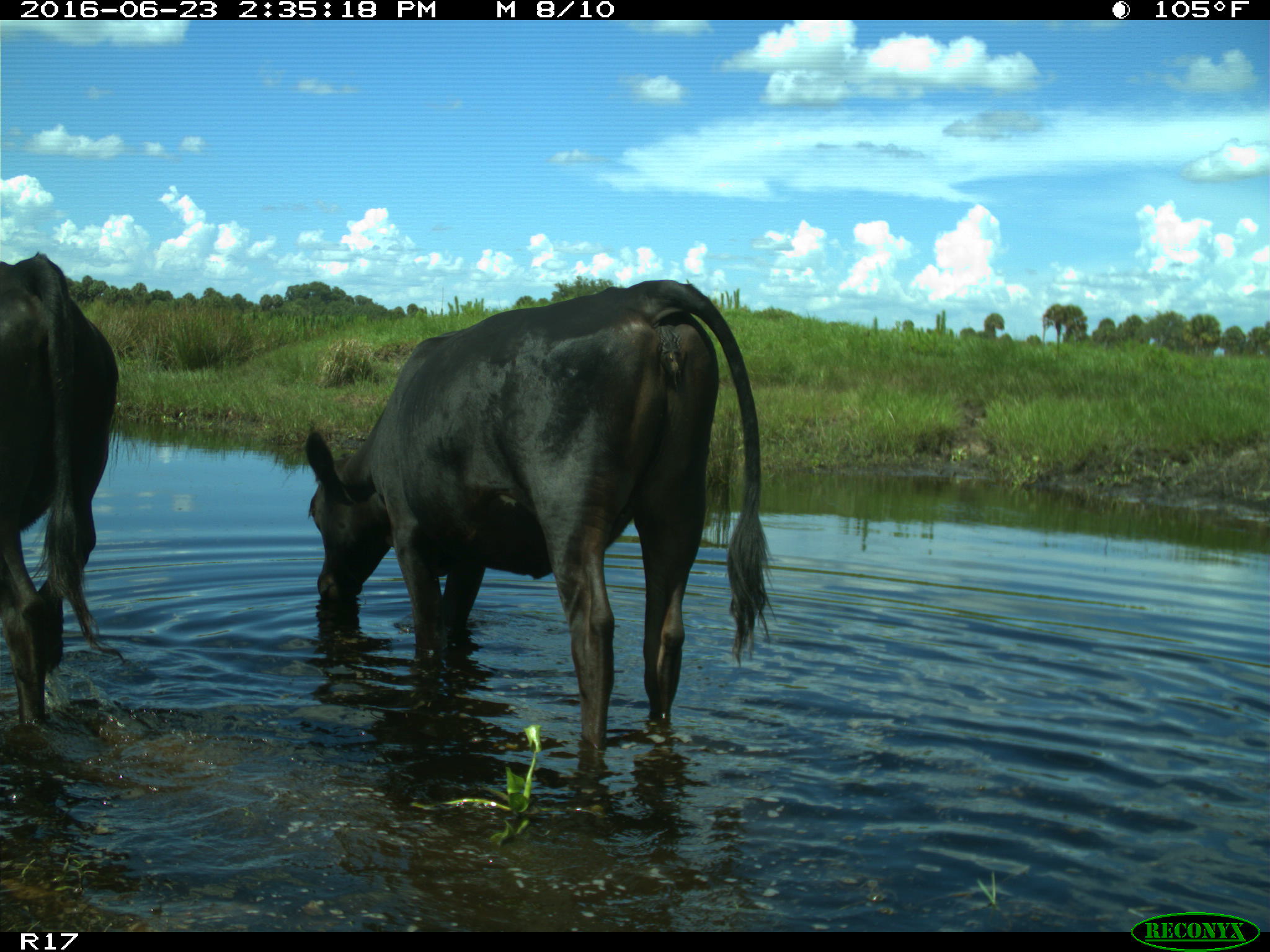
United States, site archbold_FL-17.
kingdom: Animalia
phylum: Chordata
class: Mammalia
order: Artiodactyla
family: Bovidae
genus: Bos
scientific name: Bos taurus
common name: domestic cow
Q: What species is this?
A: Bos taurus (domestic cow).